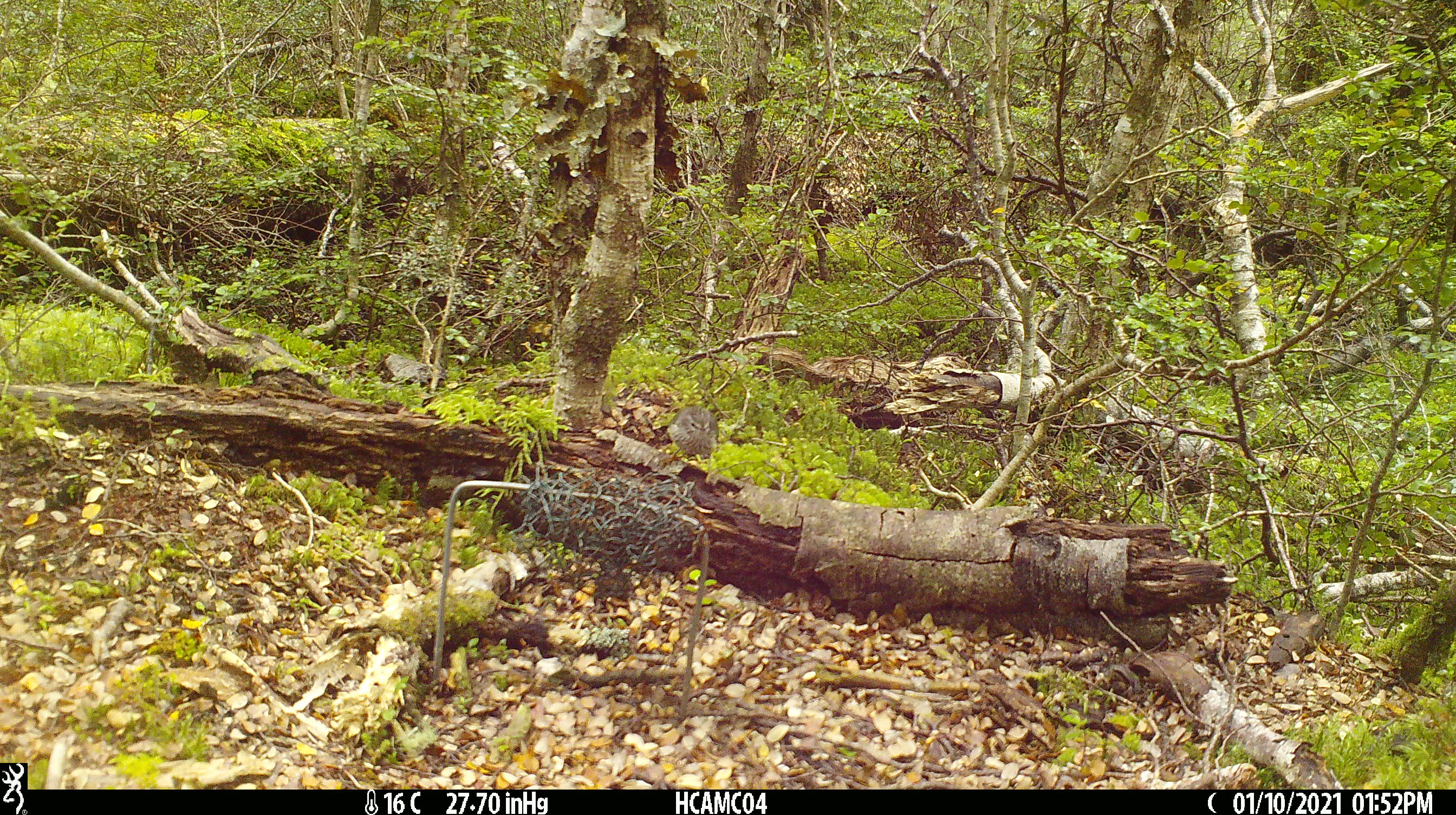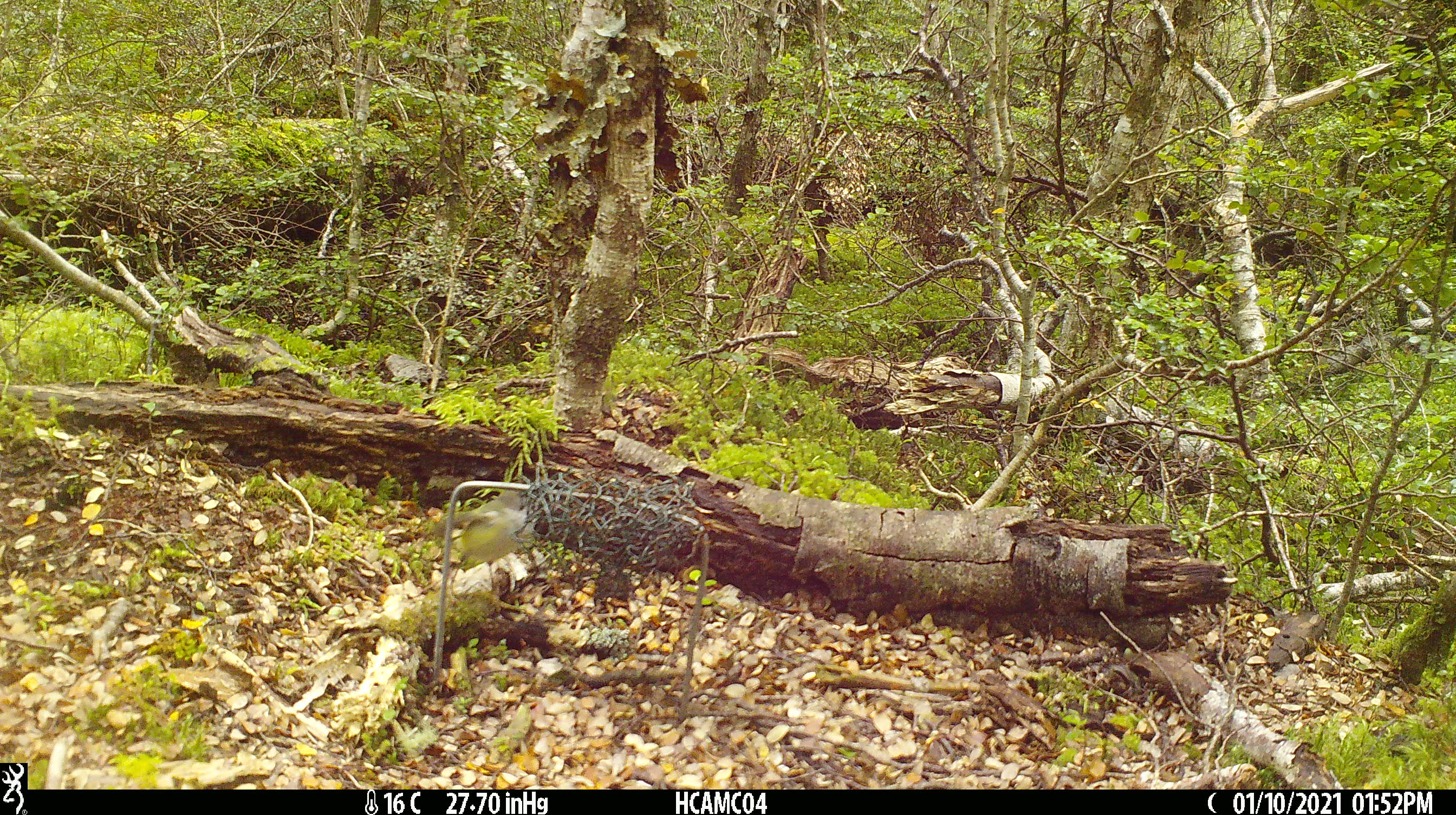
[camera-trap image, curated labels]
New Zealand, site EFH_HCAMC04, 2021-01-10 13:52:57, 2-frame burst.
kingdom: Animalia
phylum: Chordata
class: Aves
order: Passeriformes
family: Acanthisittidae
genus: Acanthisitta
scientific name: Acanthisitta chloris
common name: rifleman